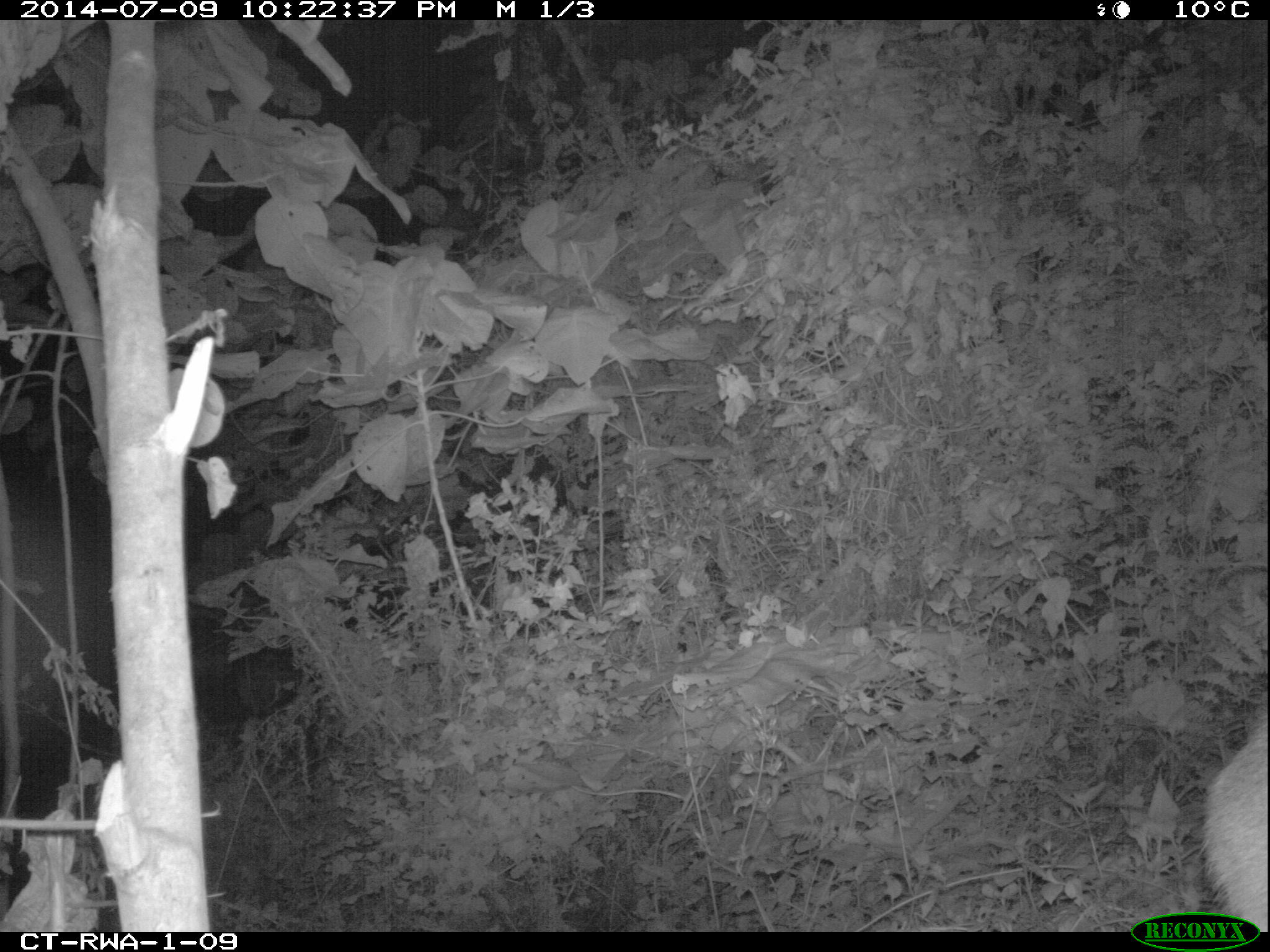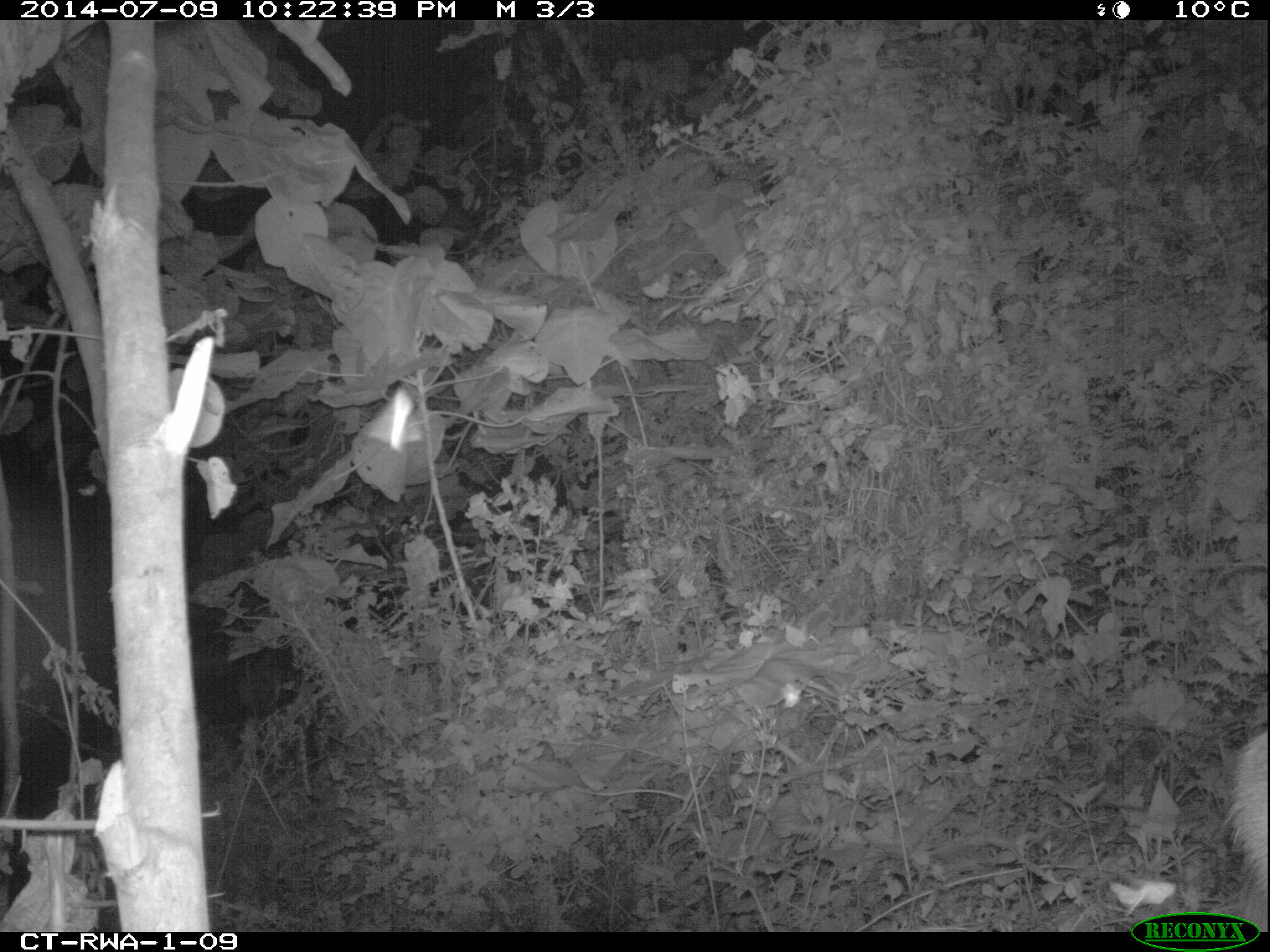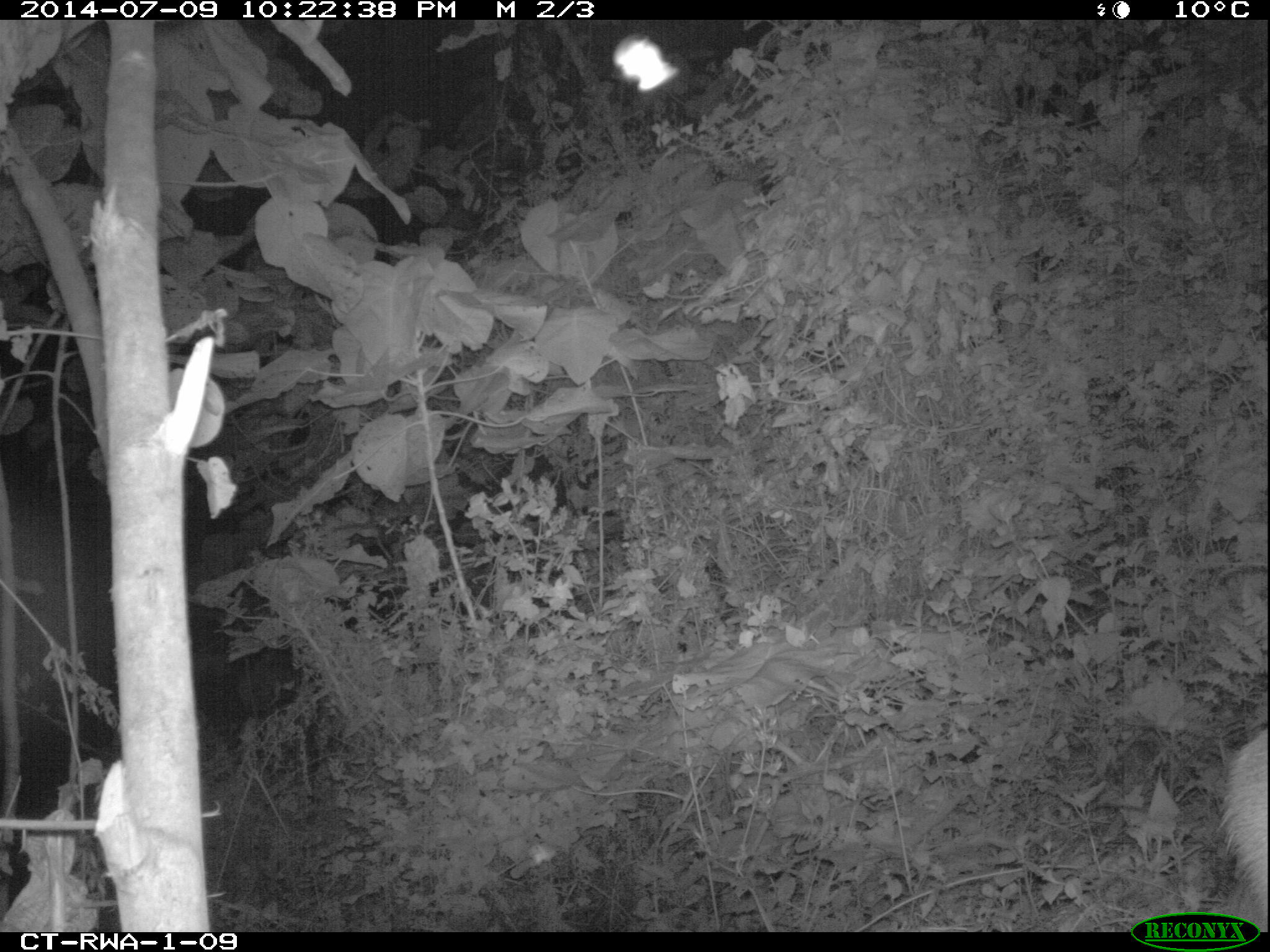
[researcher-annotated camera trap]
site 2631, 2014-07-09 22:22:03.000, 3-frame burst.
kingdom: Animalia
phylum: Chordata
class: Mammalia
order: Artiodactyla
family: Bovidae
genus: Cephalophus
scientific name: Cephalophus nigrifrons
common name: black-fronted duiker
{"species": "Cephalophus nigrifrons (black-fronted duiker)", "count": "1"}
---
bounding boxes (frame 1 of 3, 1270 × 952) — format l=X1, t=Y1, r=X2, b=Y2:
cephalophus nigrifrons: l=1194, t=695, r=1270, b=930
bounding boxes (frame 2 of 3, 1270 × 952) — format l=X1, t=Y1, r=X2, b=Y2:
cephalophus nigrifrons: l=1223, t=730, r=1266, b=930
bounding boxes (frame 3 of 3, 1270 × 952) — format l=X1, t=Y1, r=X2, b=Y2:
cephalophus nigrifrons: l=1218, t=730, r=1266, b=930